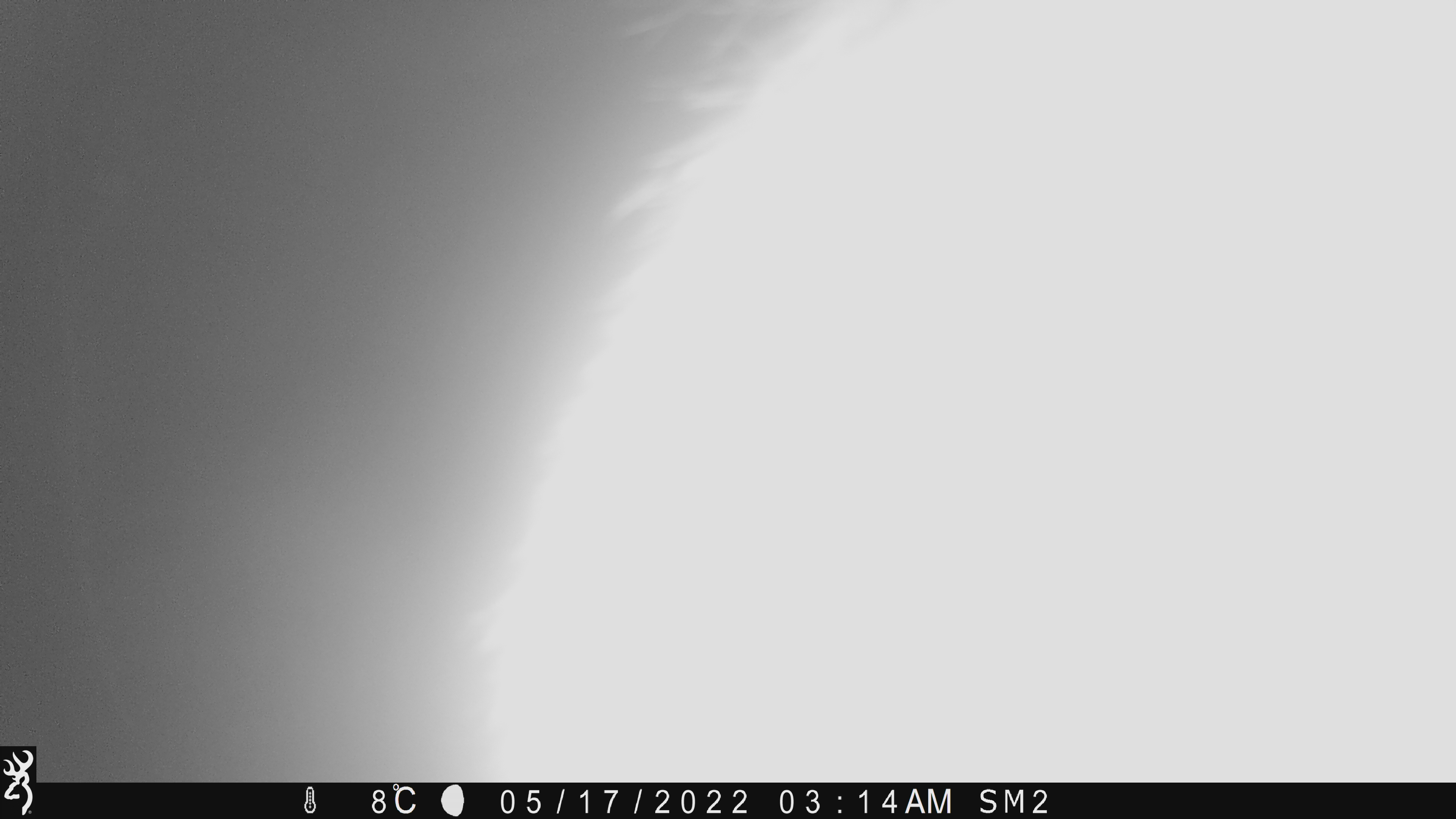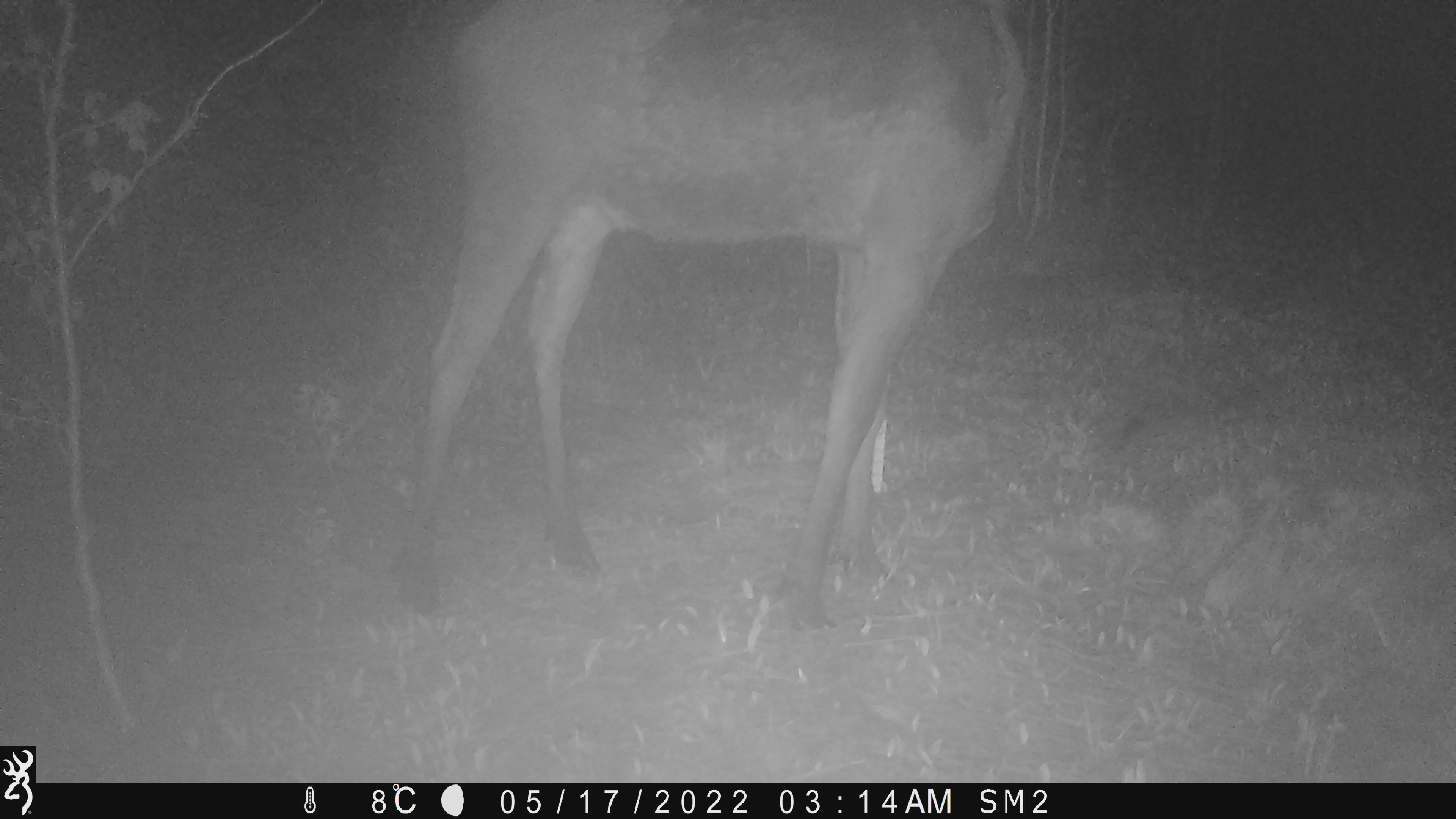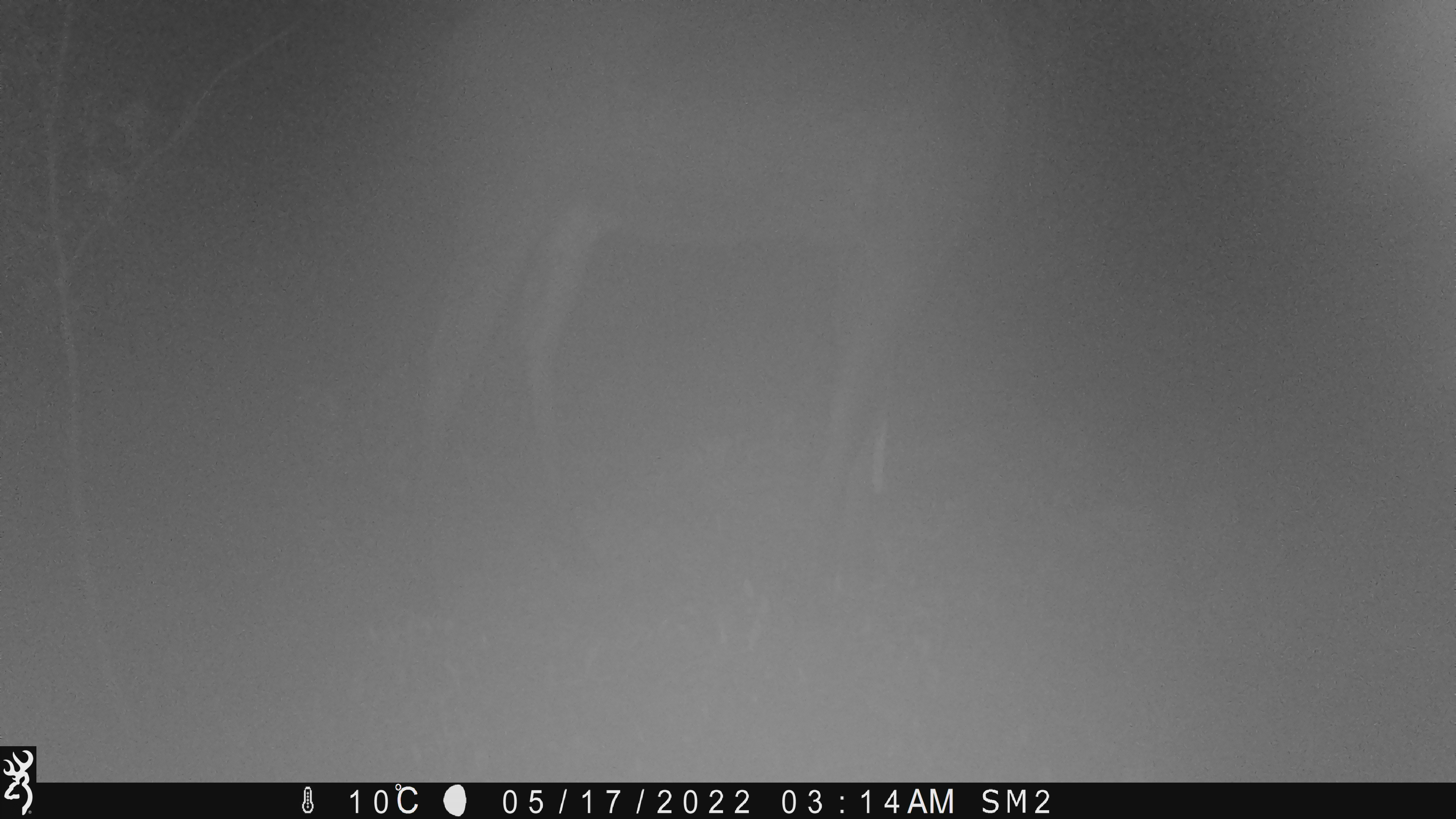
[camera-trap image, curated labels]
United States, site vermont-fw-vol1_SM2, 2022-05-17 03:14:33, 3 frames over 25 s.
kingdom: Animalia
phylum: Chordata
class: Mammalia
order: Artiodactyla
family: Cervidae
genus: Alces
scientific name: Alces alces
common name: moose